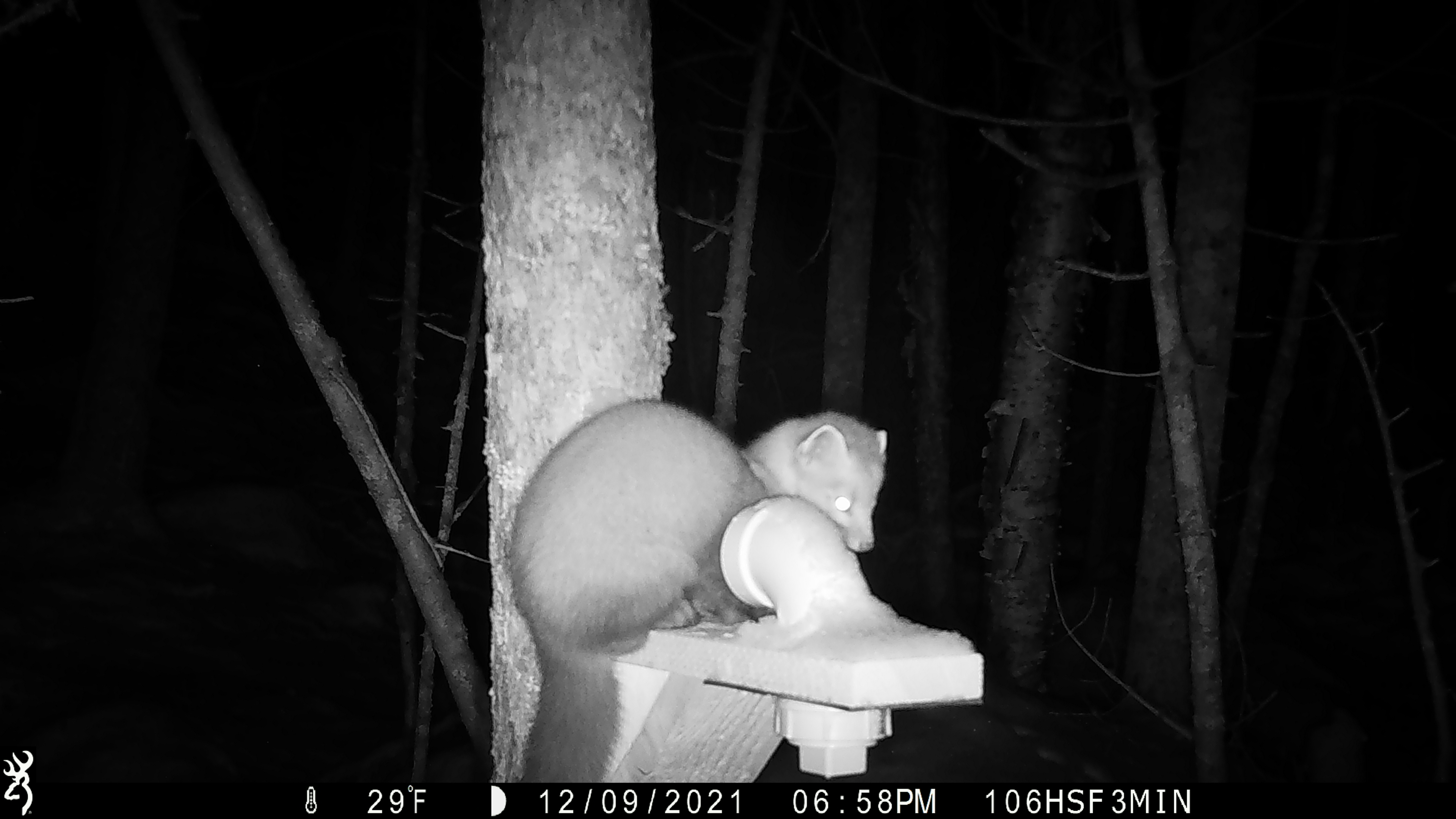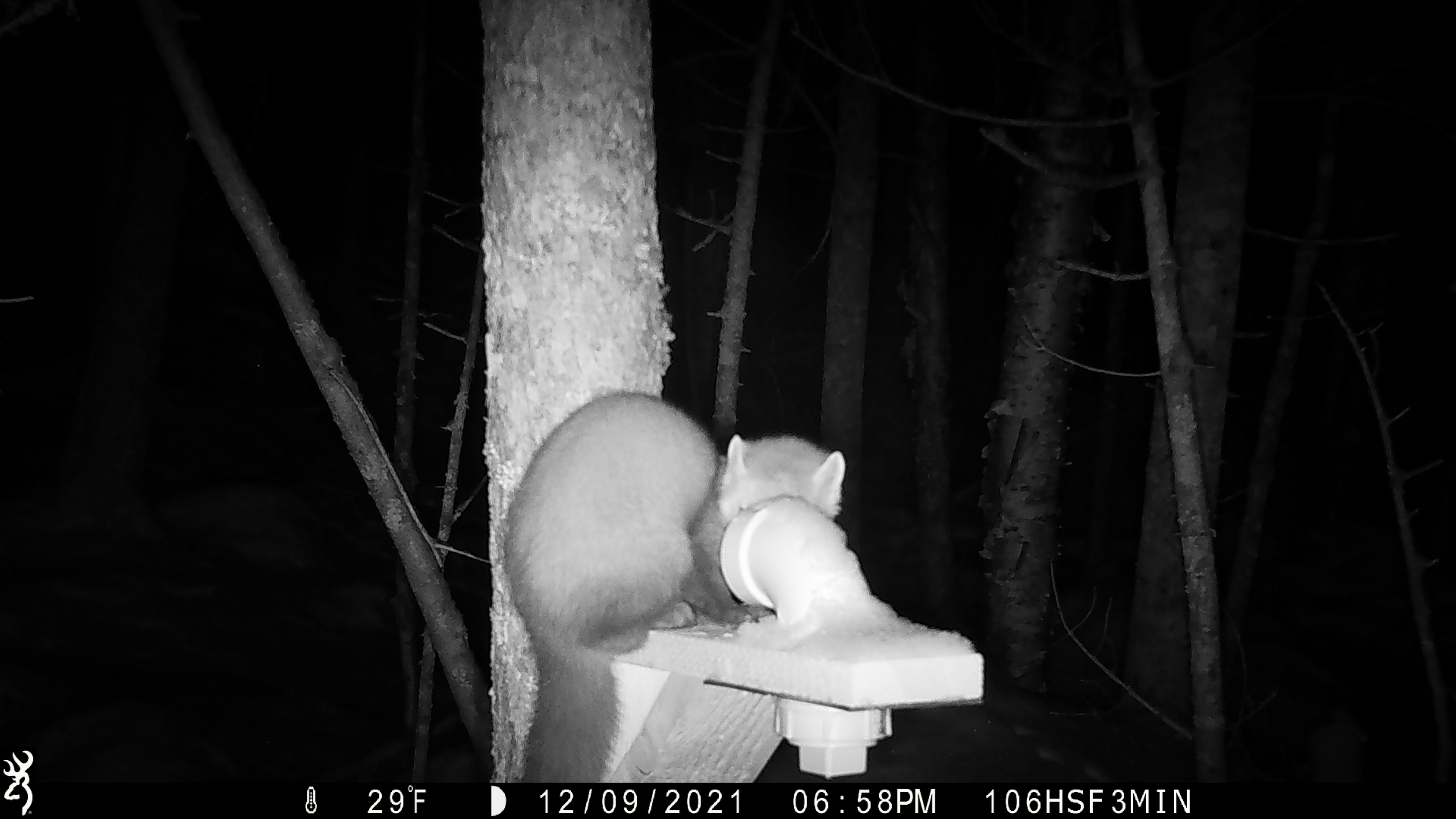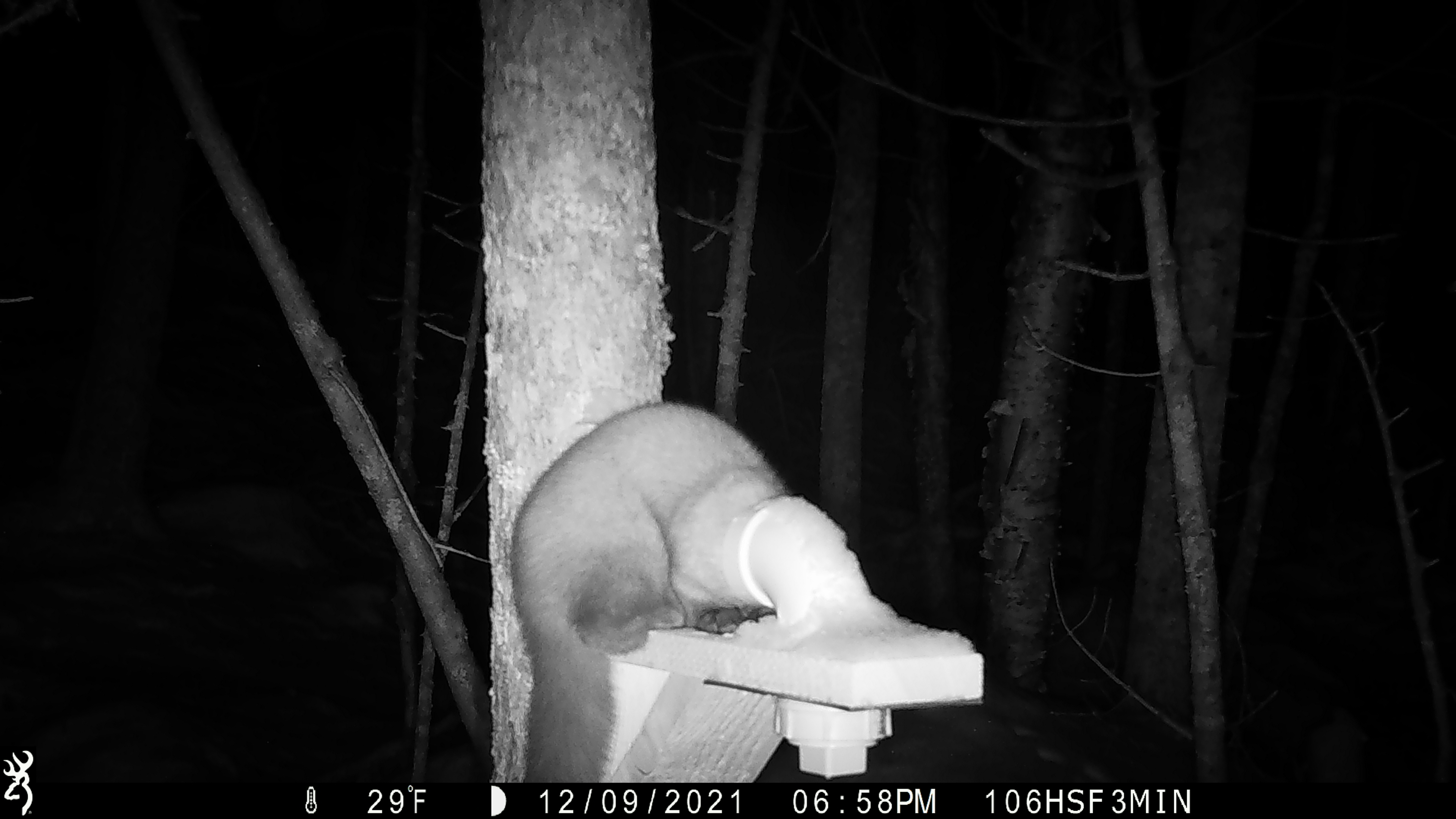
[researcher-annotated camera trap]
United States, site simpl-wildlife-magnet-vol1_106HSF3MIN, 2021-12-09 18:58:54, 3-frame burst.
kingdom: Animalia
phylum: Chordata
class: Mammalia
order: Carnivora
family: Mustelidae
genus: Martes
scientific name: Martes americana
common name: american marten